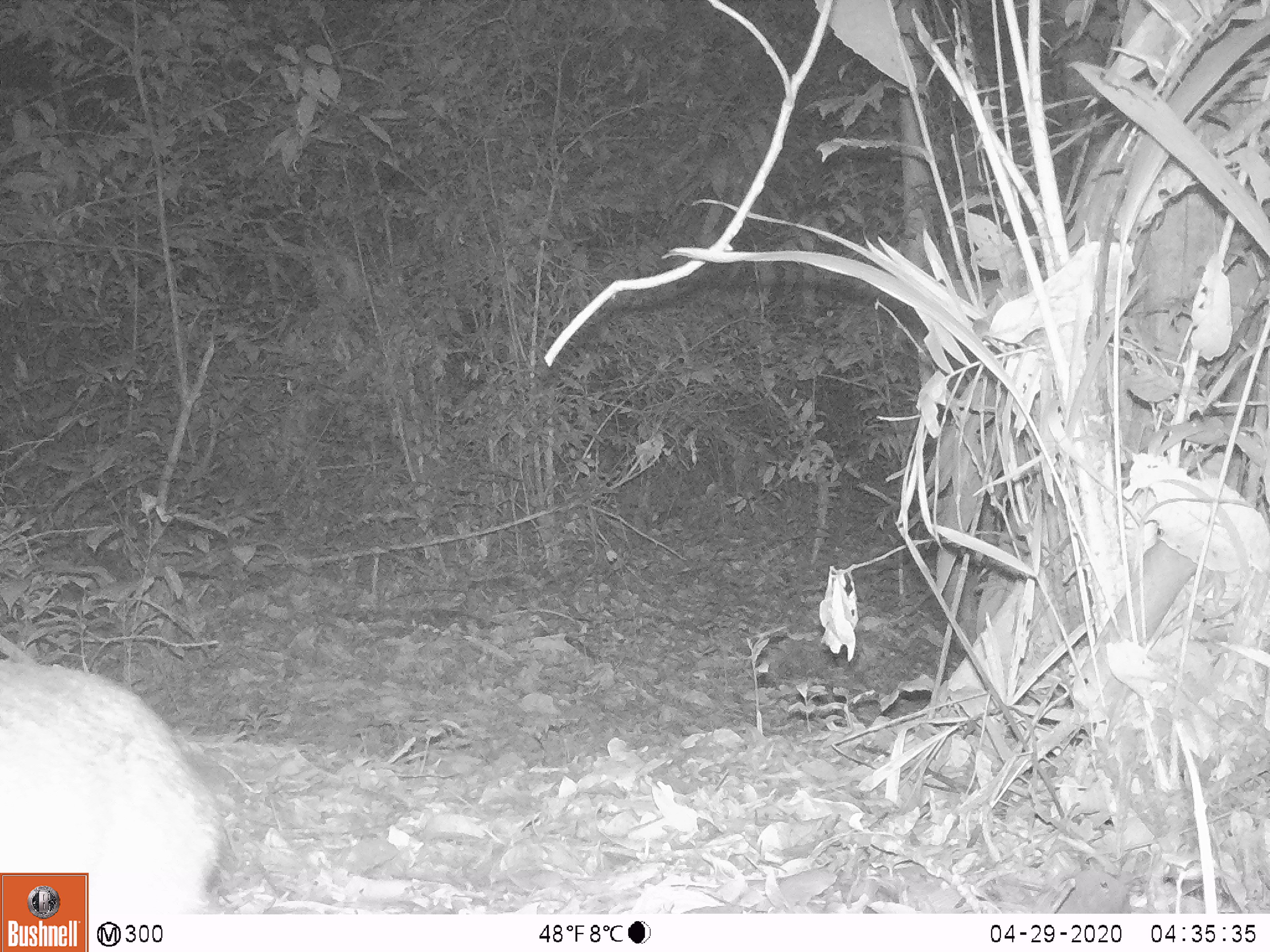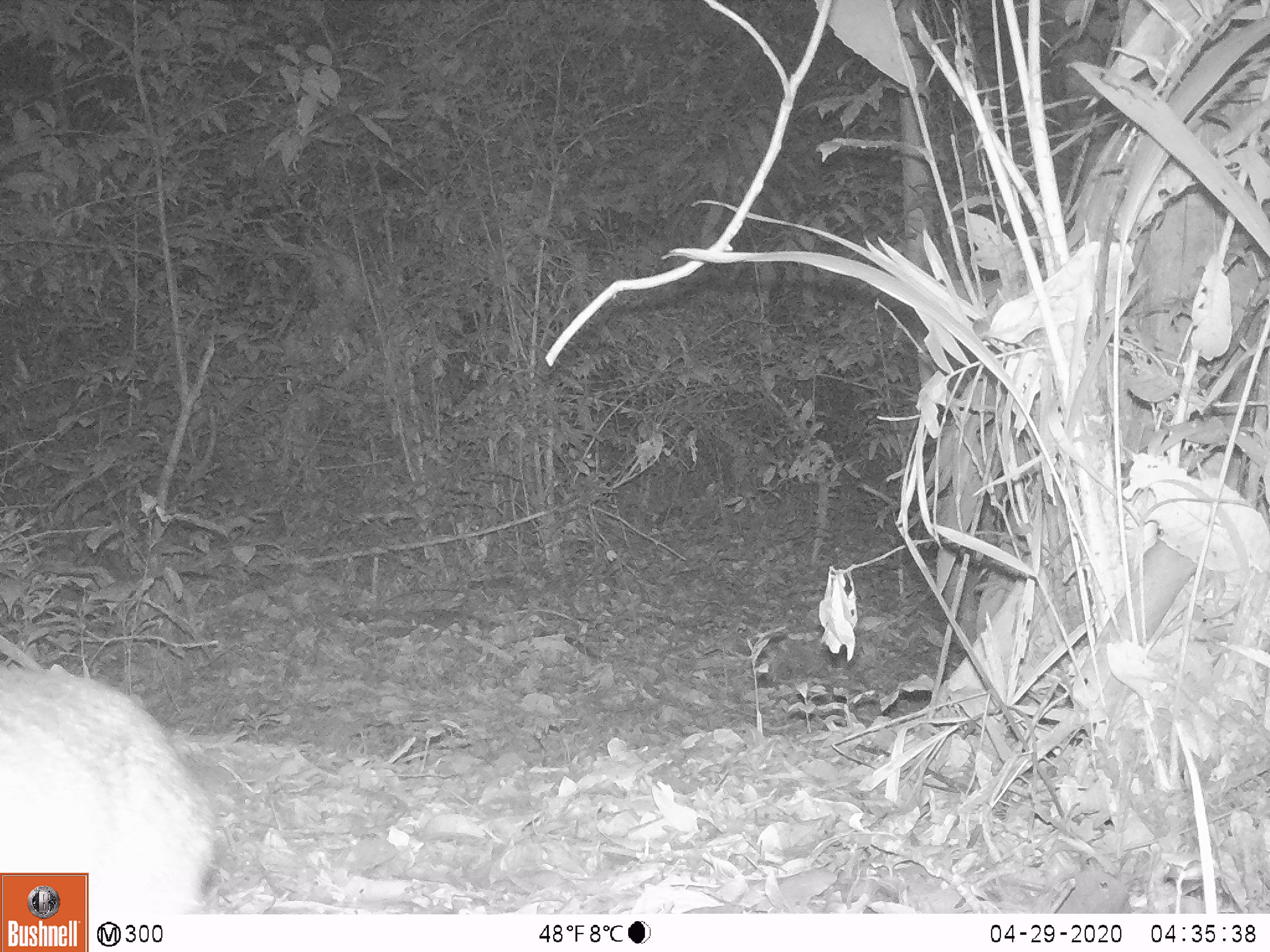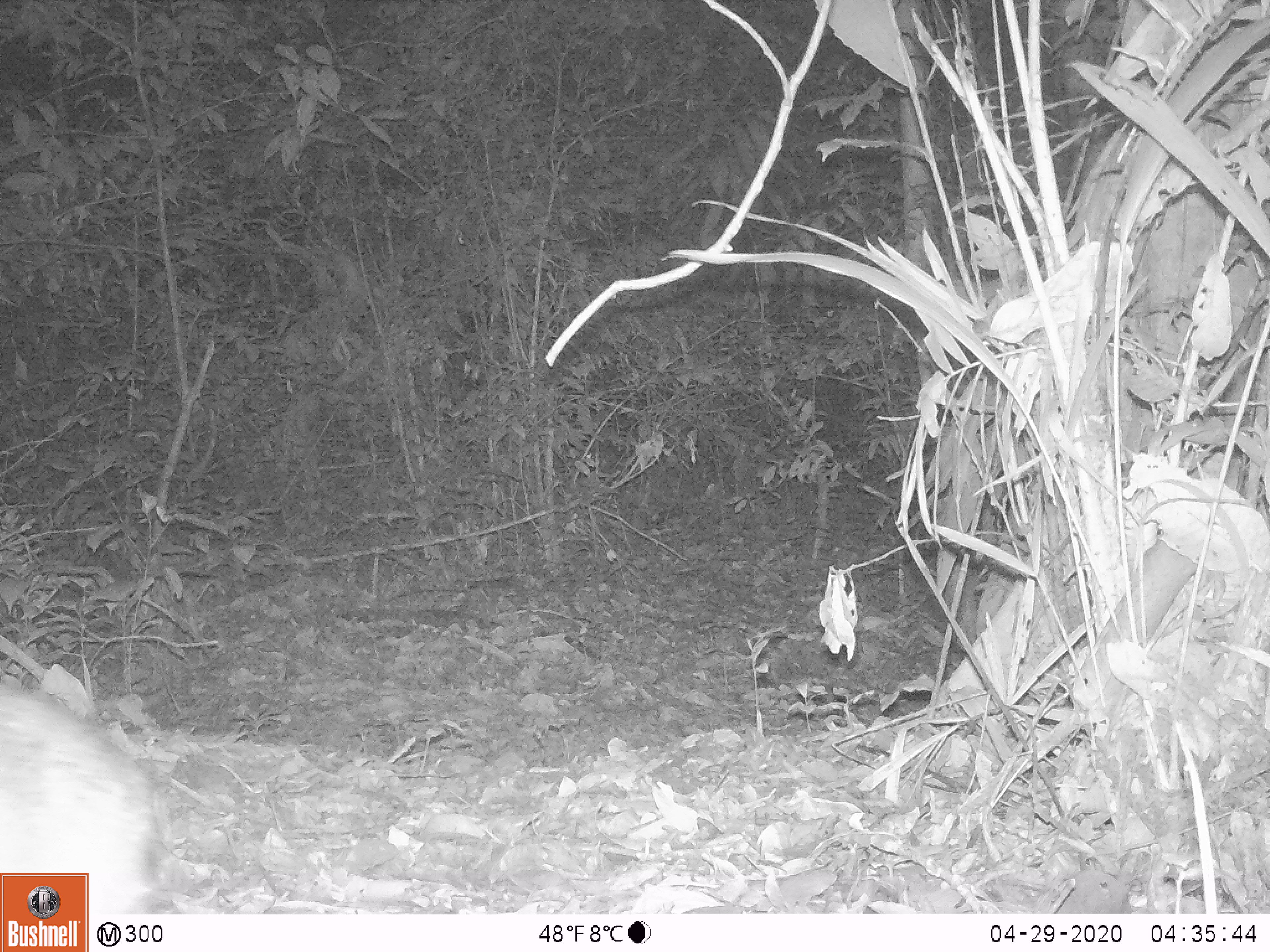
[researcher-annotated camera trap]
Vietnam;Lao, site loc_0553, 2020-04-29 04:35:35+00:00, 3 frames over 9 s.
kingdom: Animalia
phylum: Chordata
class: Mammalia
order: Artiodactyla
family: Tragulidae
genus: Moschiola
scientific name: Moschiola meminna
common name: chevrotain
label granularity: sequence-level